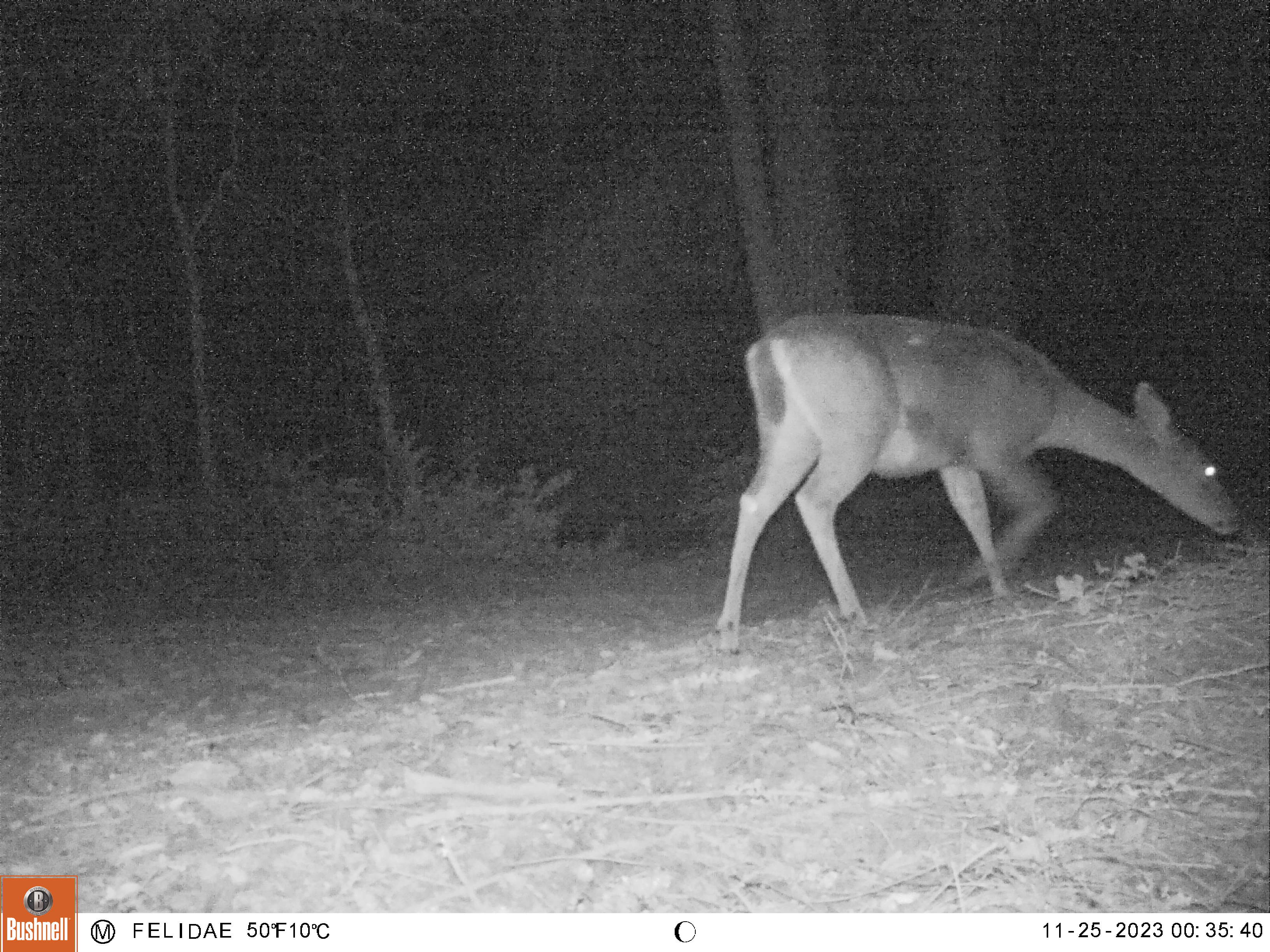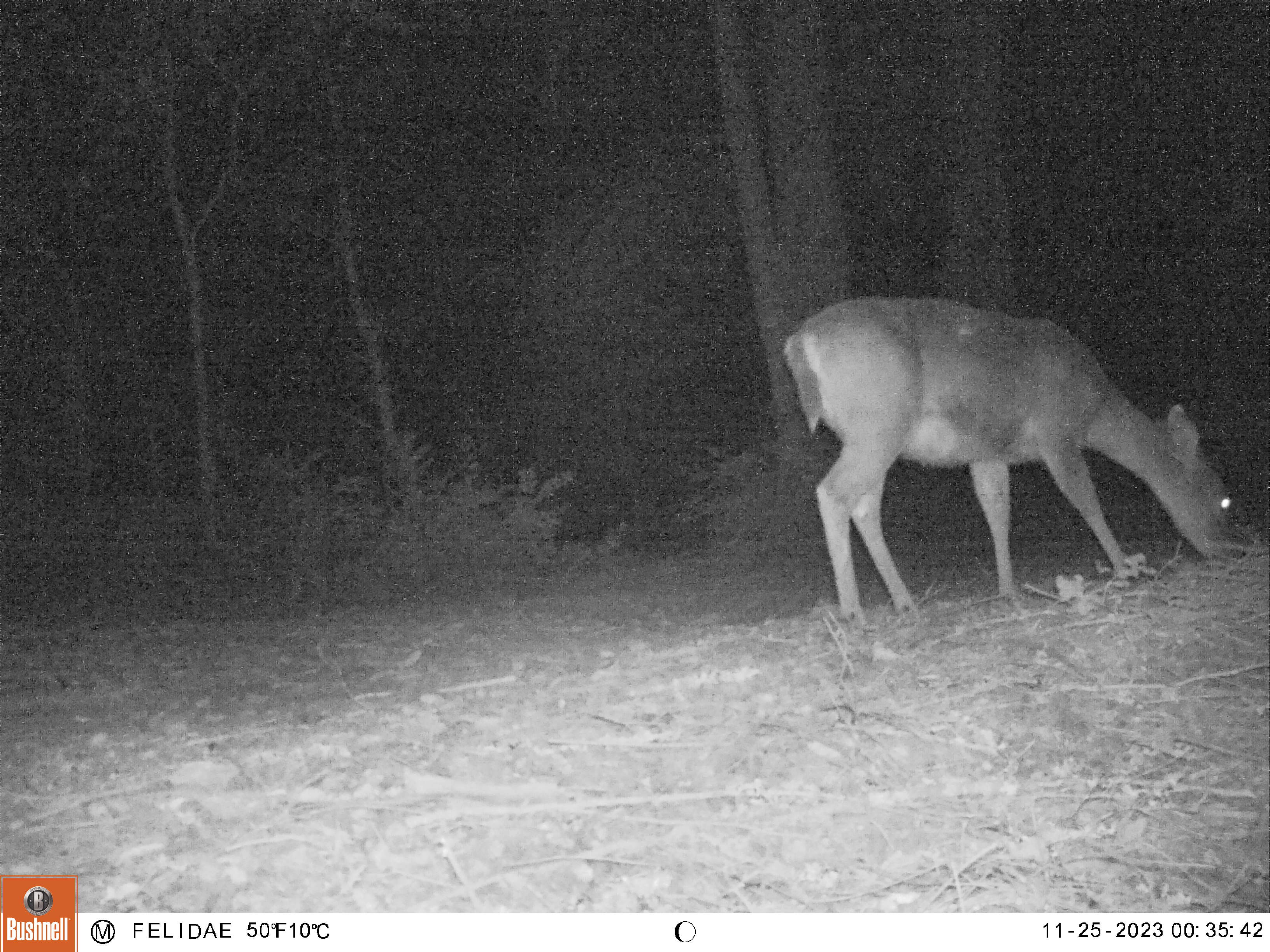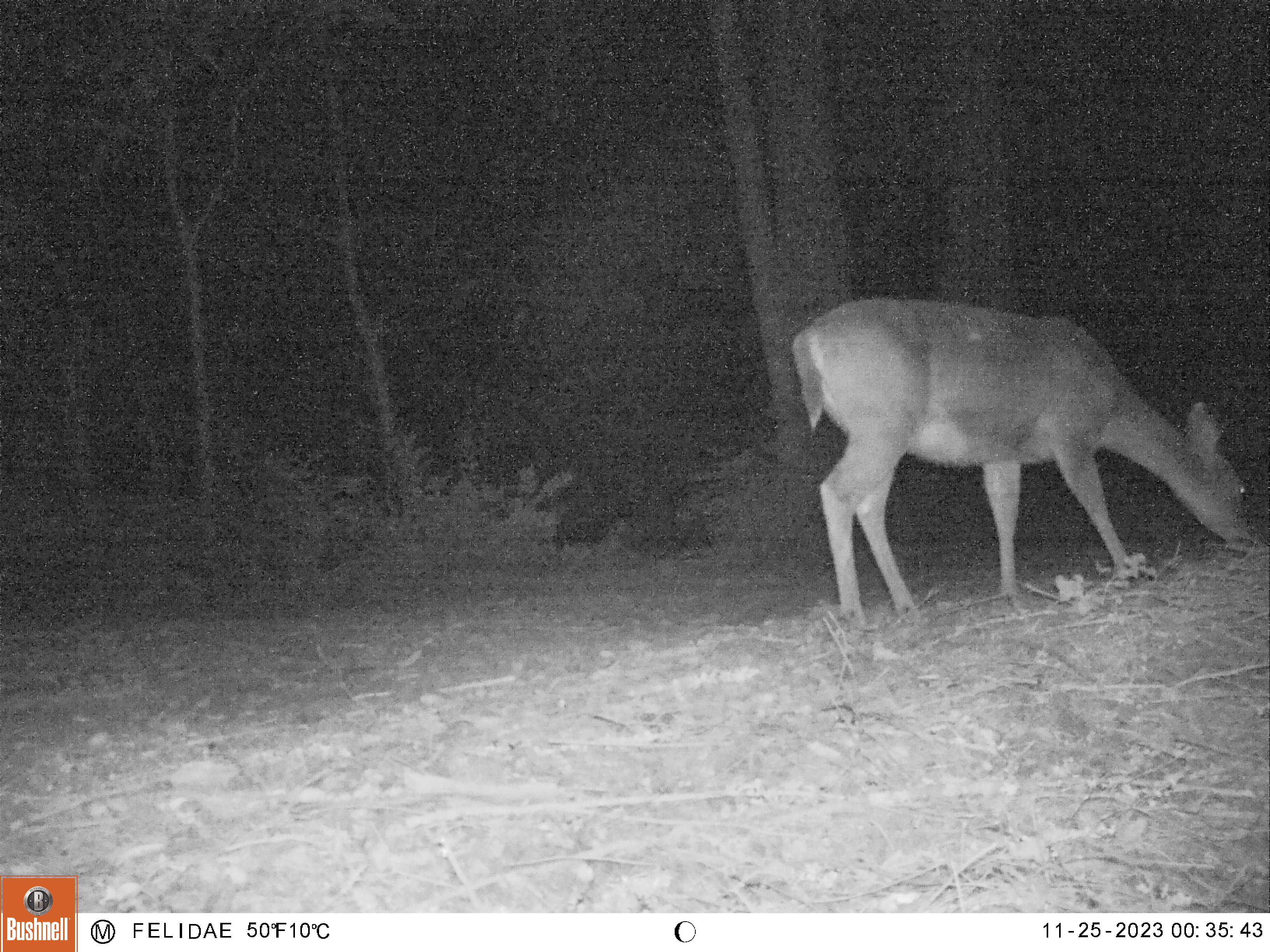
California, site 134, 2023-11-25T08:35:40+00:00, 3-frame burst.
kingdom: Animalia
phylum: Chordata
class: Mammalia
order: Artiodactyla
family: Cervidae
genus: Odocoileus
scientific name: Odocoileus hemionus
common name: mule deer